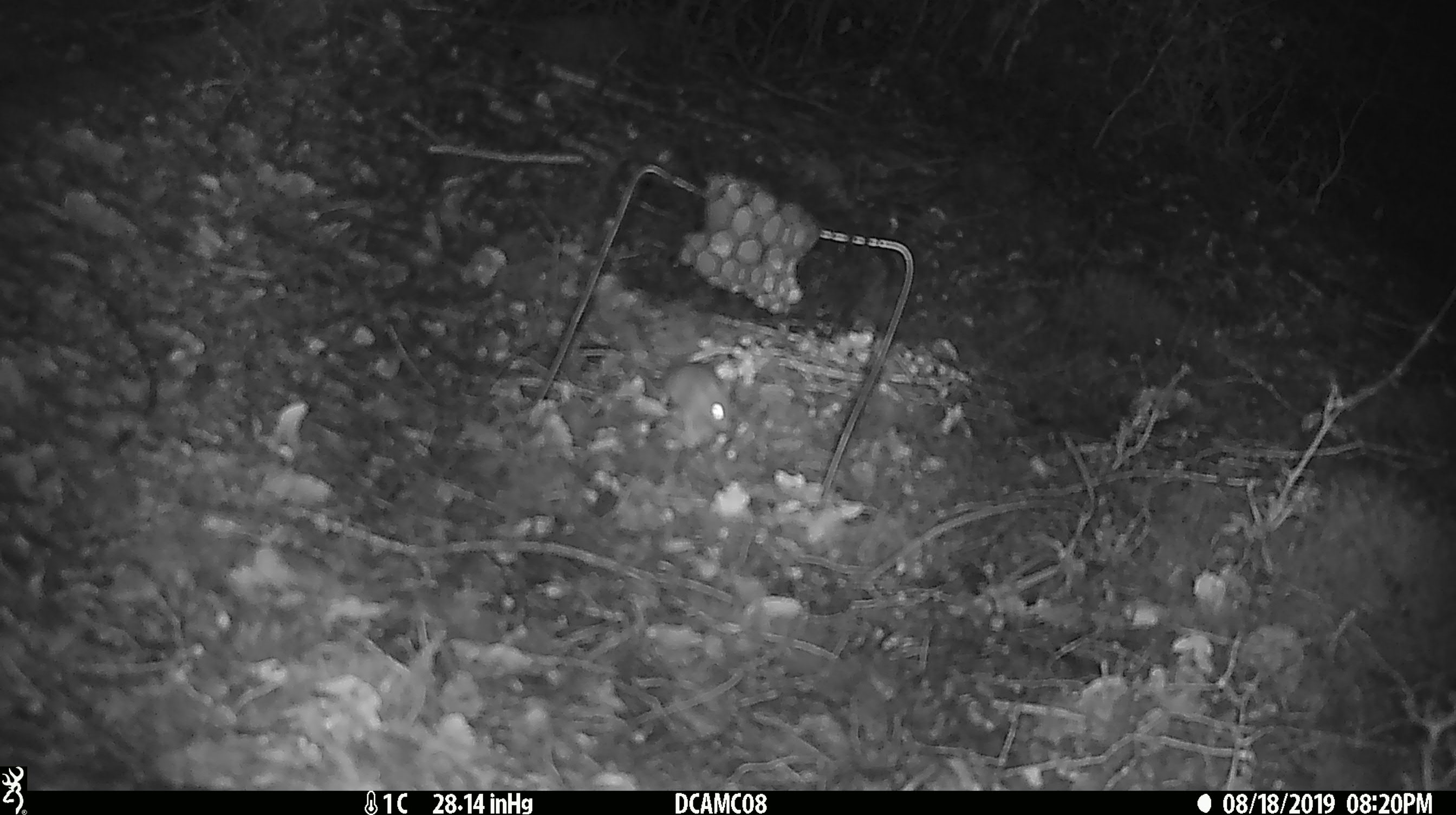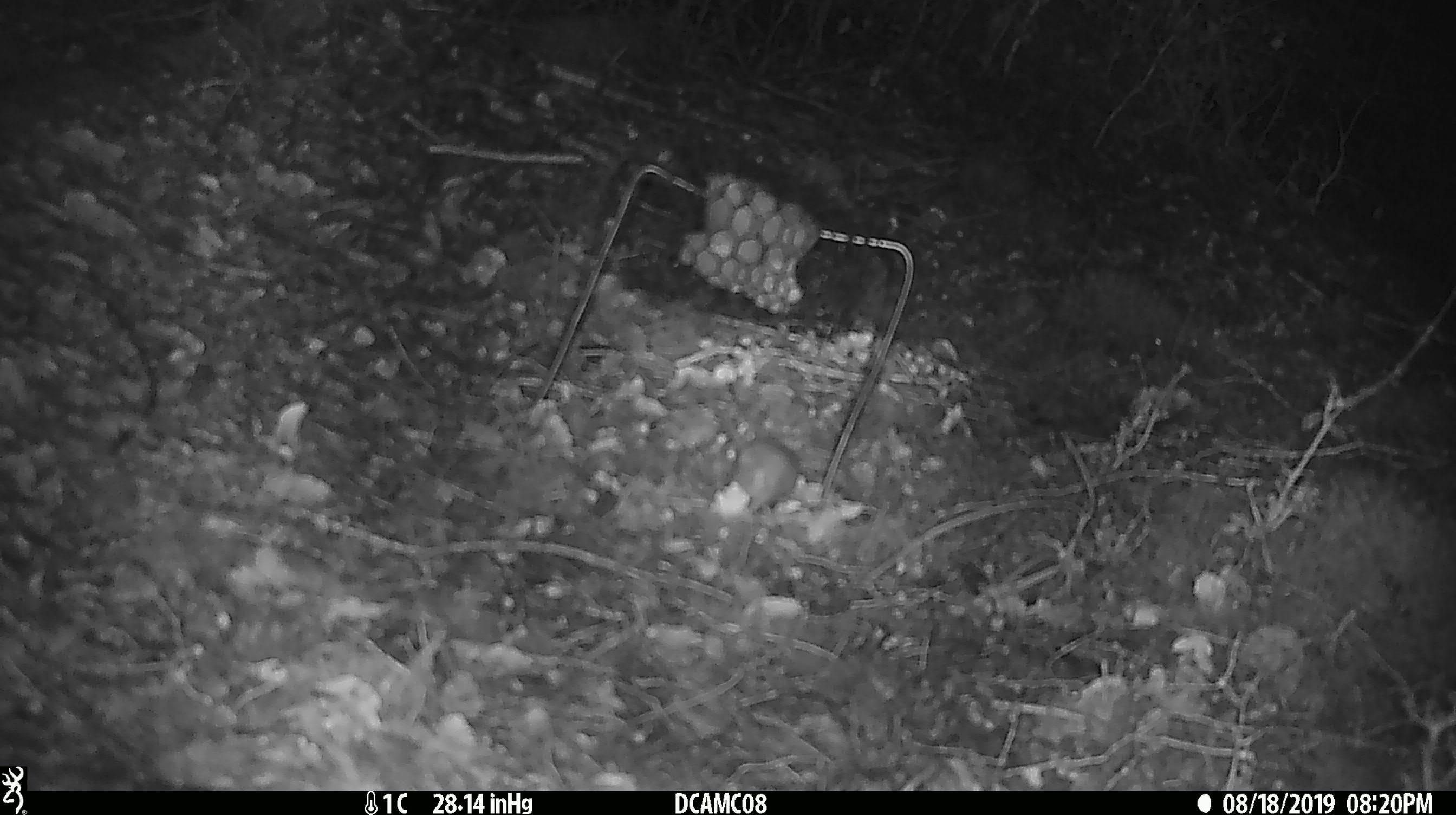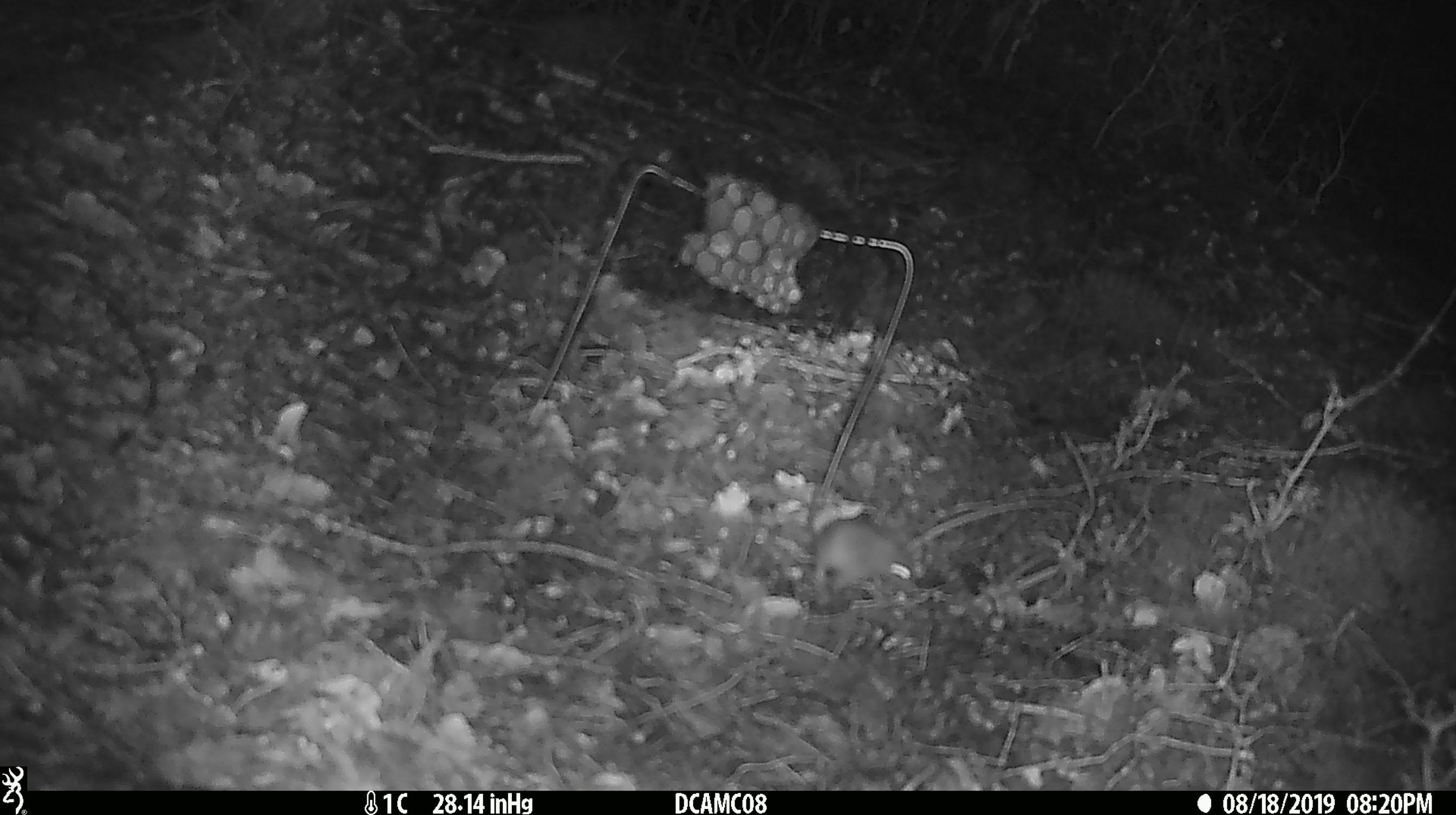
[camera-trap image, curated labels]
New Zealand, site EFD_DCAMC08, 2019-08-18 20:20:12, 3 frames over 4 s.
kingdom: Animalia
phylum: Chordata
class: Mammalia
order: Rodentia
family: Muridae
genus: Mus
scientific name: Mus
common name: mouse